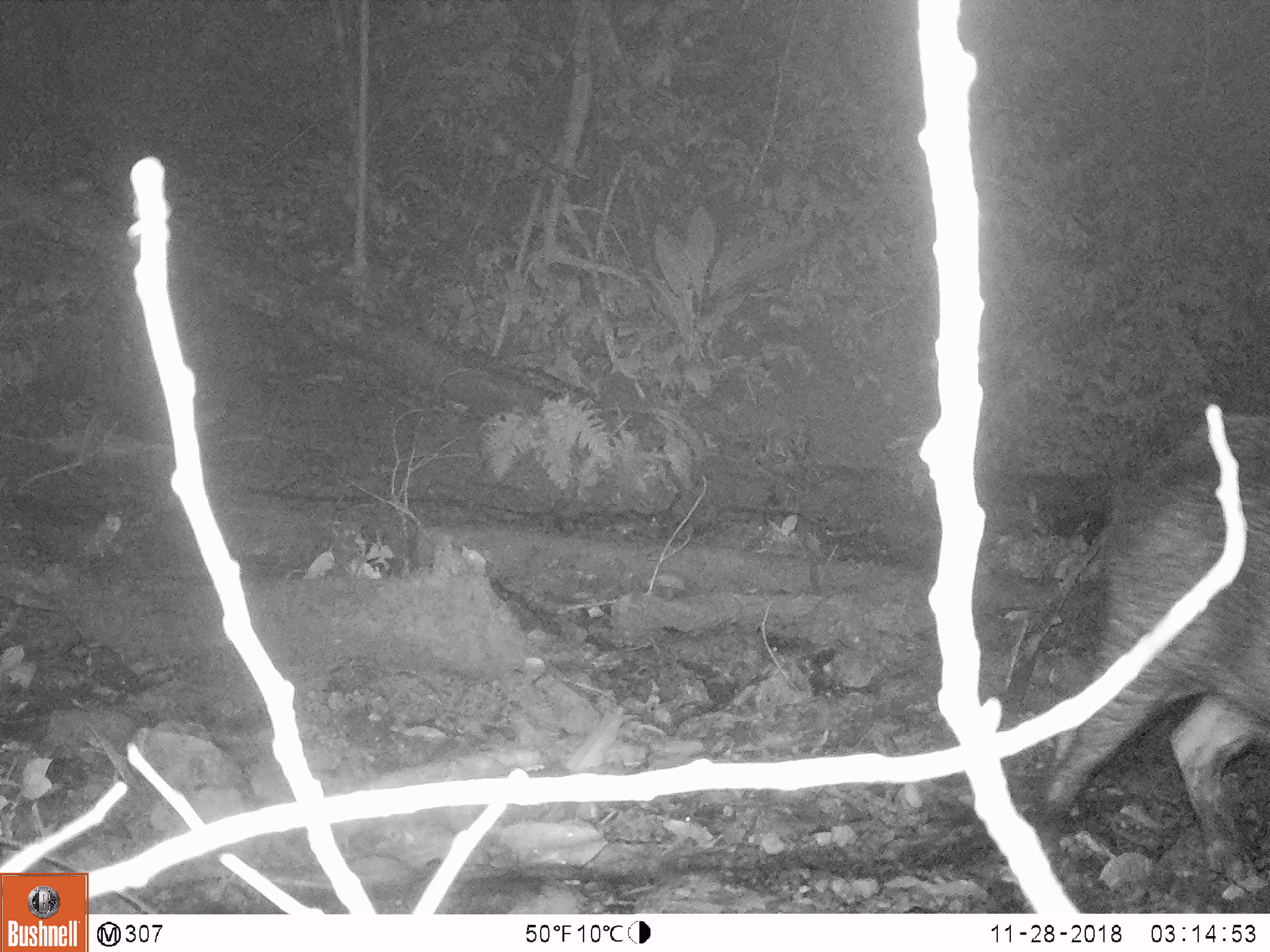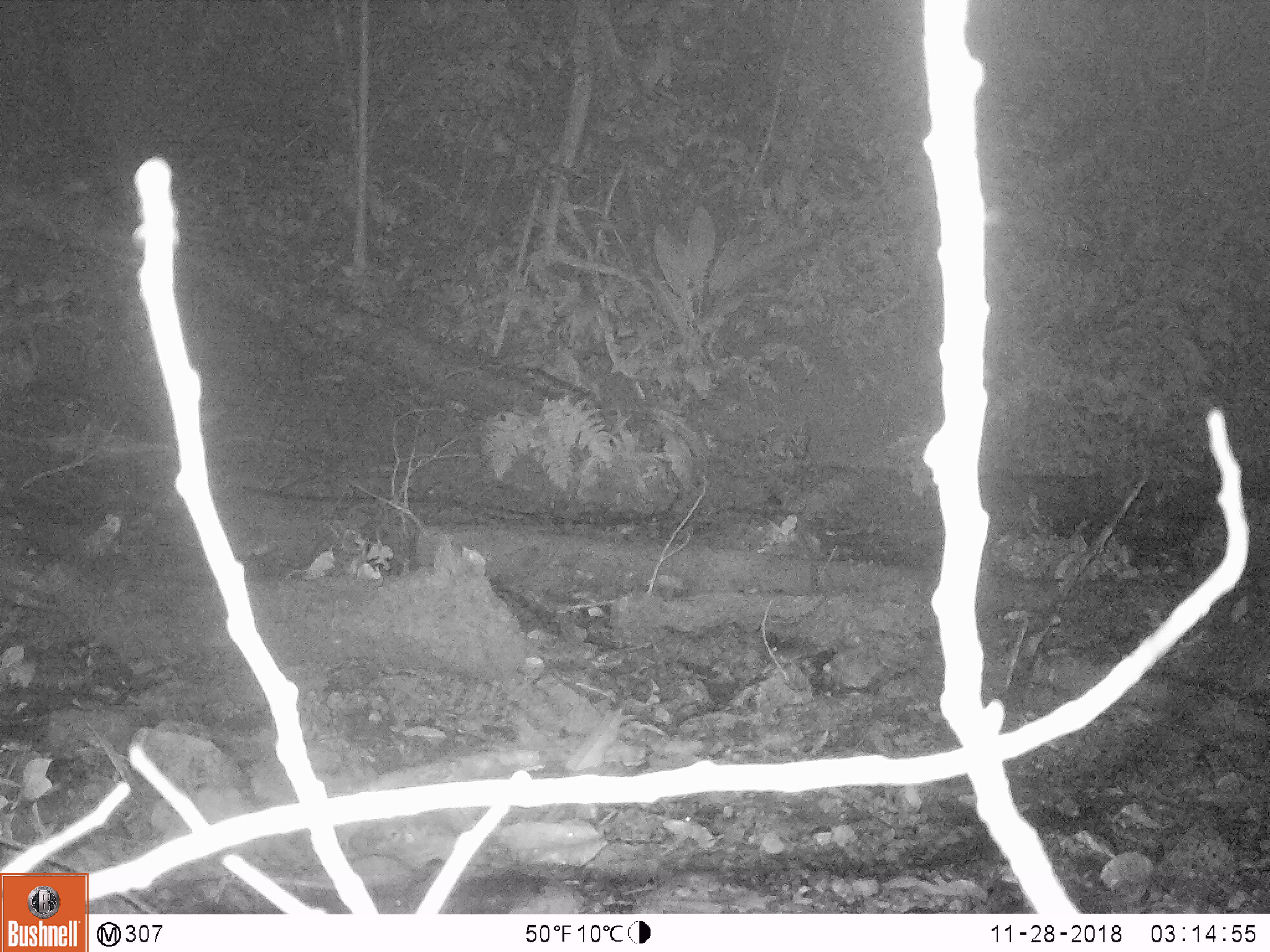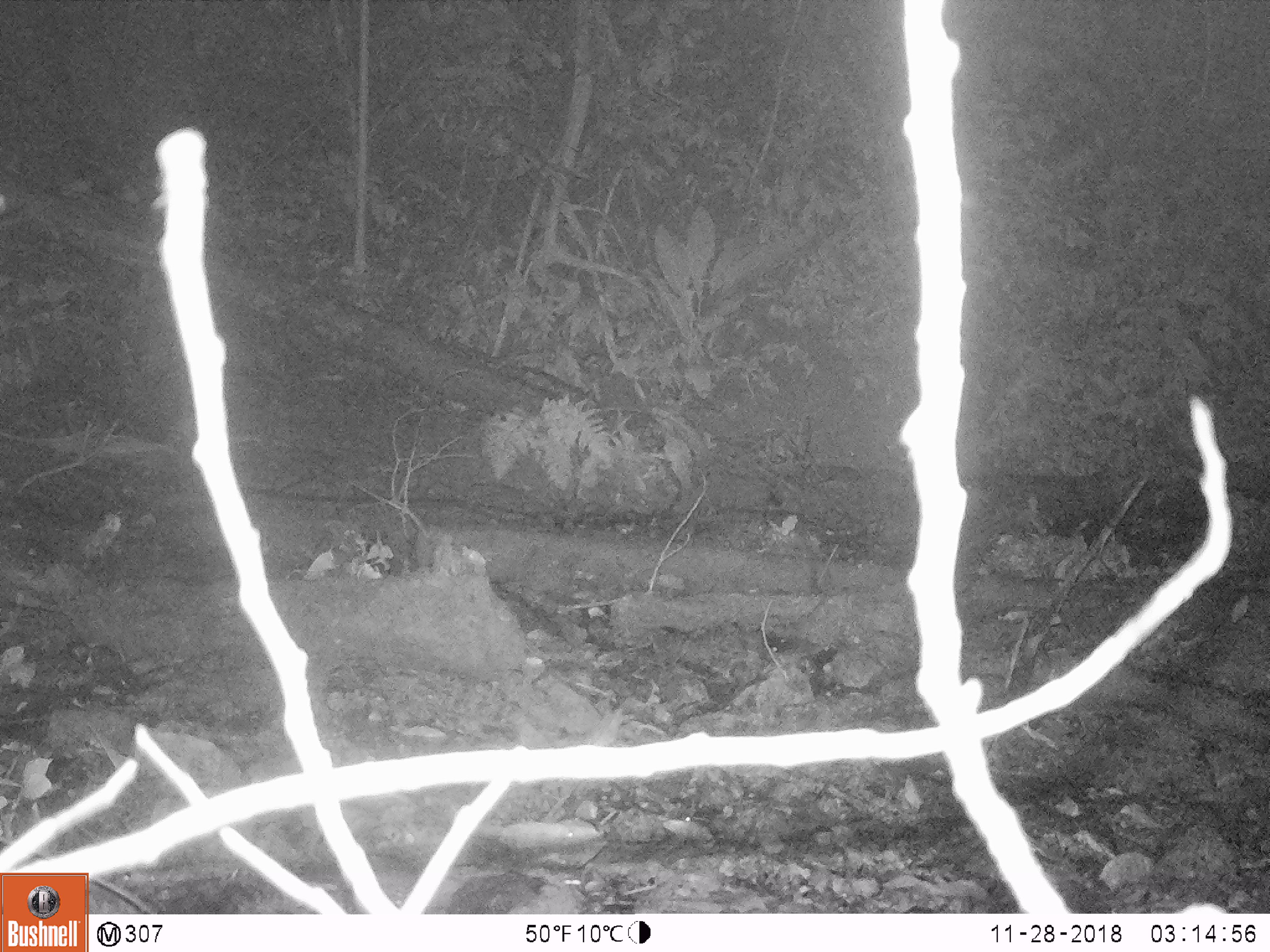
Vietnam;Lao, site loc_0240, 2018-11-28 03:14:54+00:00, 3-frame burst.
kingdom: Animalia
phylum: Chordata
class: Mammalia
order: Artiodactyla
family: Suidae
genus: Sus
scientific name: Sus scrofa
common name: eurasian wild pig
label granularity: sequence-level